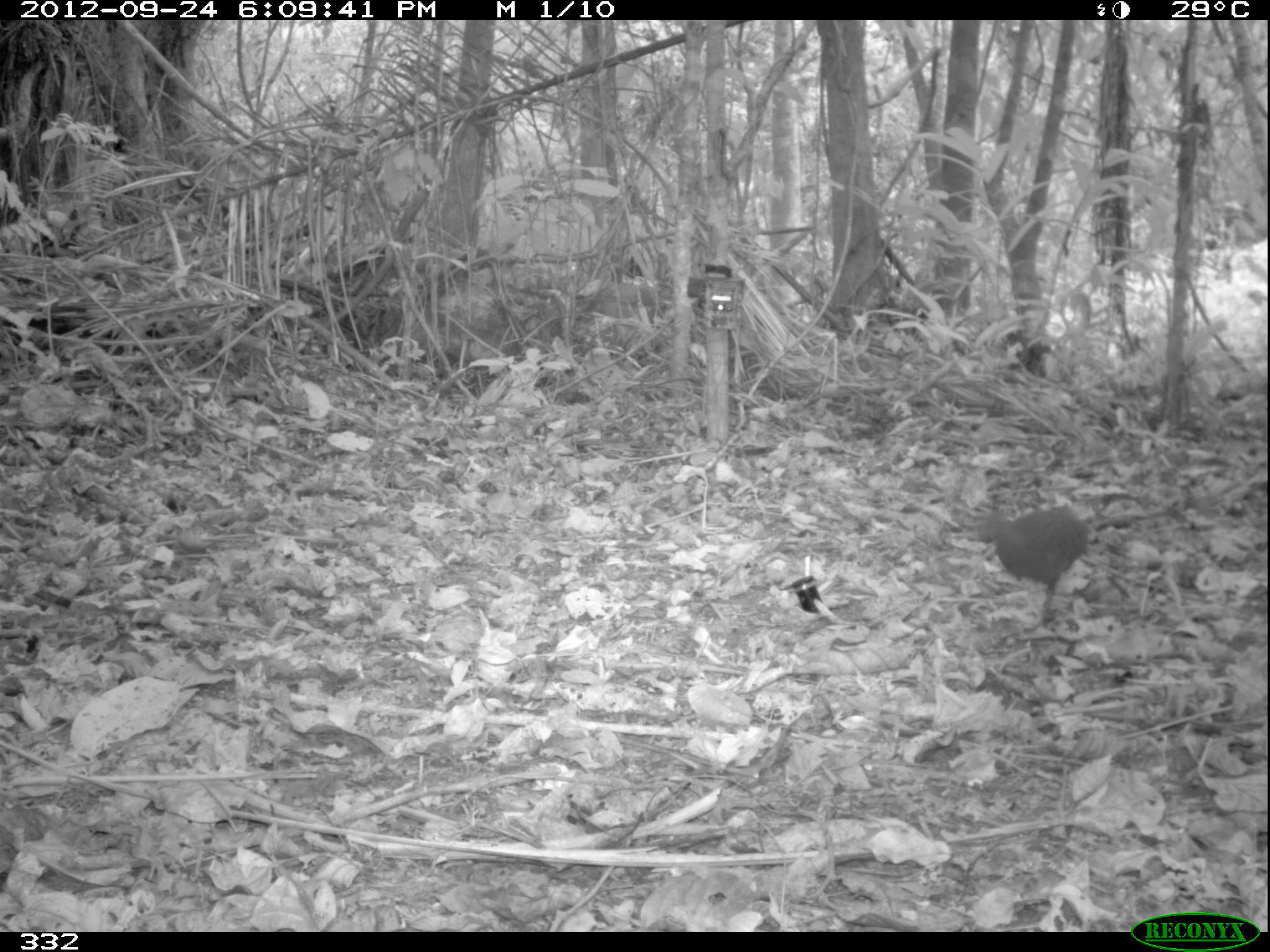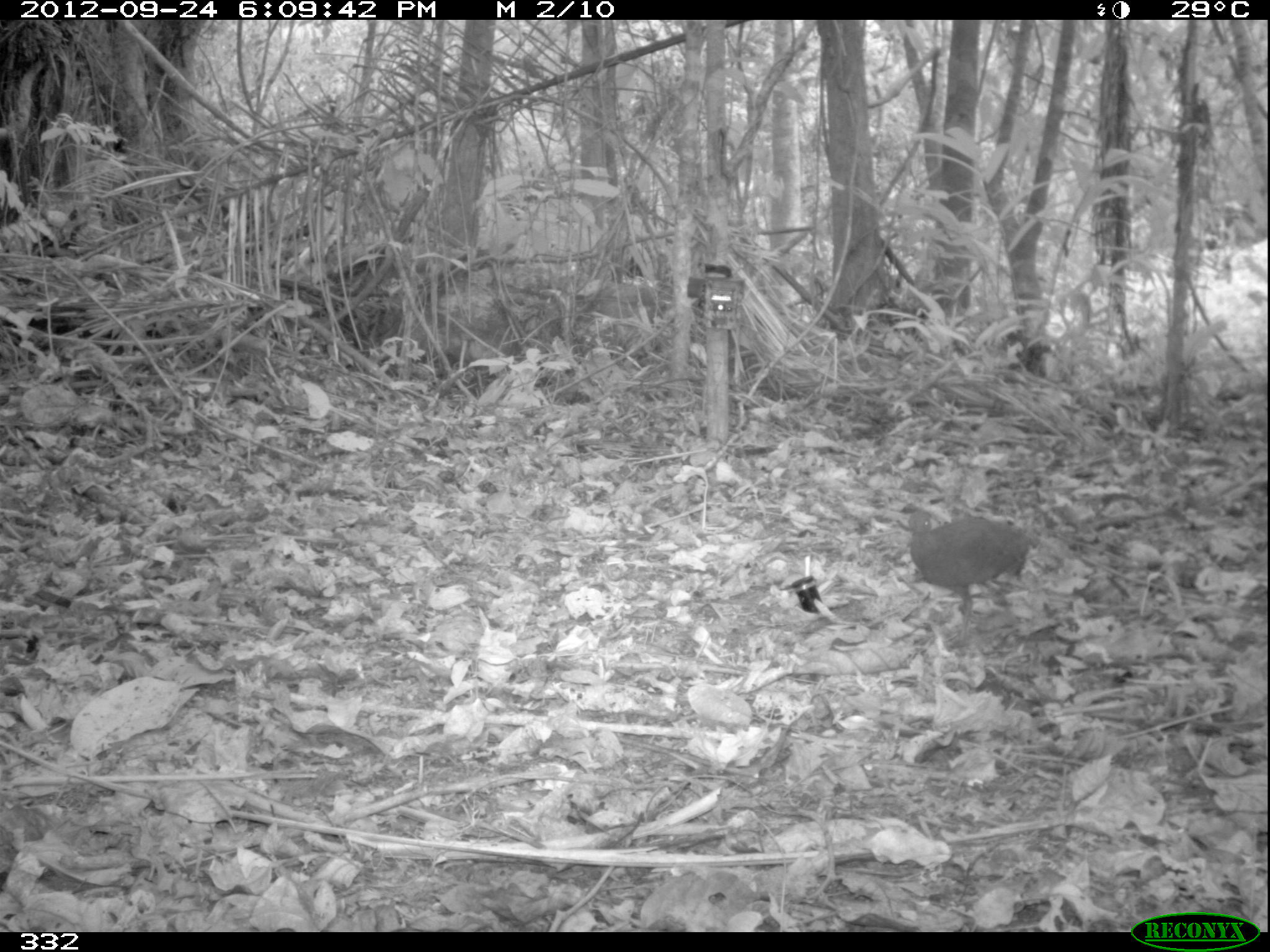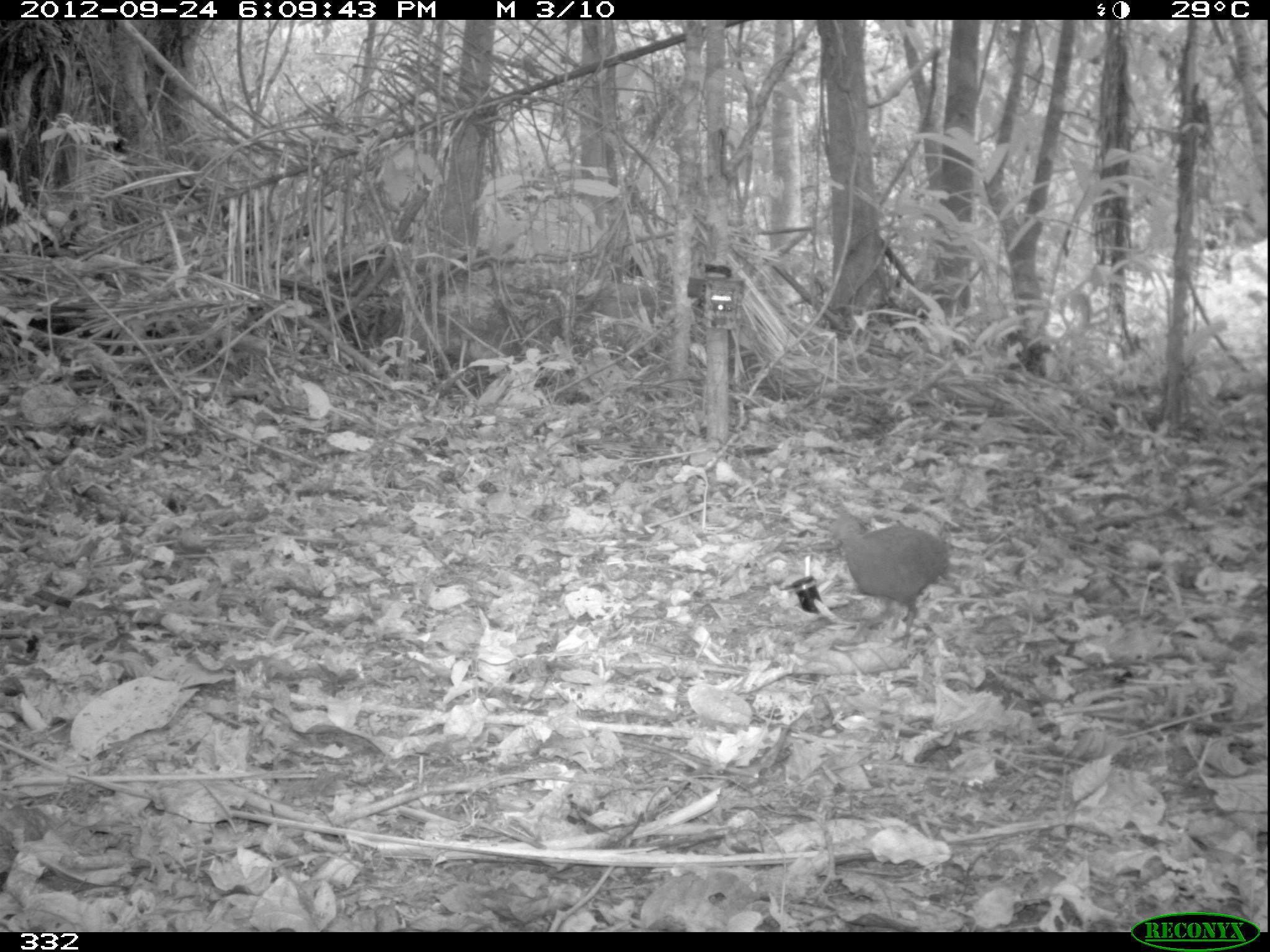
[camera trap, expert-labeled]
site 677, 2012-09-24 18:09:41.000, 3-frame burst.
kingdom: Animalia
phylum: Chordata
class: Aves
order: Galliformes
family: Phasianidae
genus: Alectoris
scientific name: Alectoris rufa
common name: red-legged partridge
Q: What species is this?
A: Alectoris rufa (red-legged partridge).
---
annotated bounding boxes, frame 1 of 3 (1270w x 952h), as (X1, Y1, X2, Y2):
alectoris rufa: (978, 502, 1090, 620)